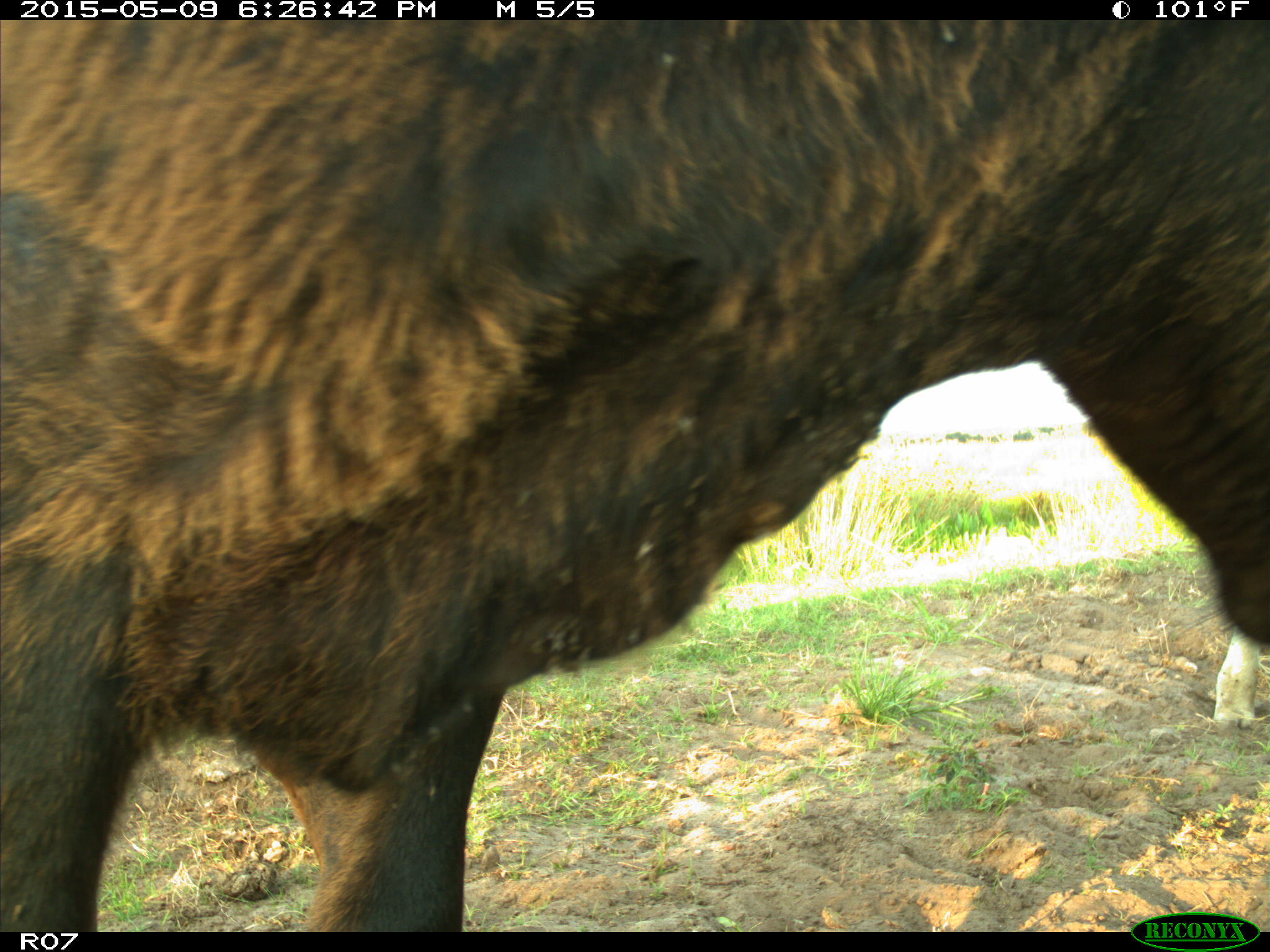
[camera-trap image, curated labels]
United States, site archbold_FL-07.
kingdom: Animalia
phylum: Chordata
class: Mammalia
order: Artiodactyla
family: Bovidae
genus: Bos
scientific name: Bos taurus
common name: domestic cow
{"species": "Bos taurus (domestic cow)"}